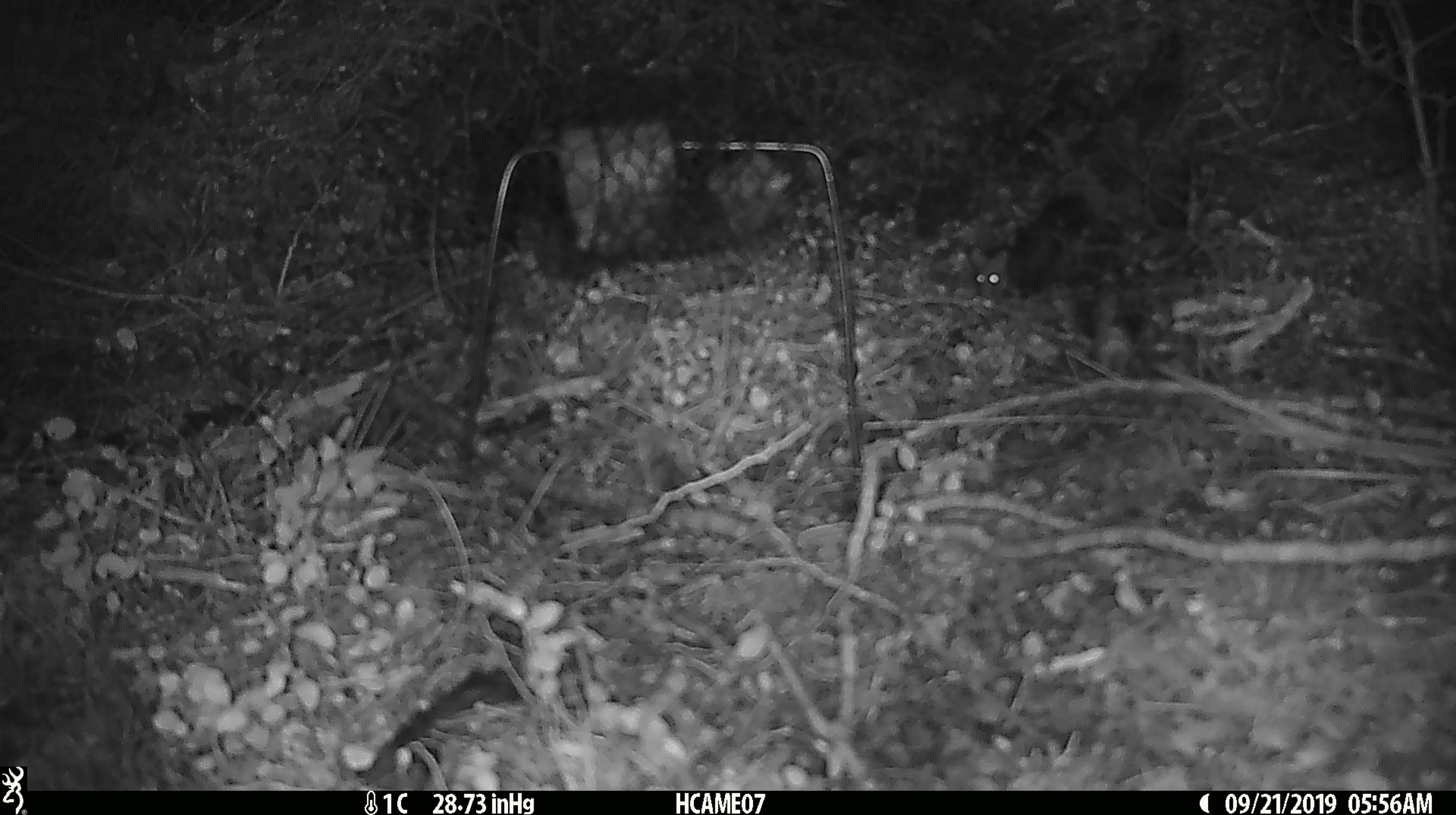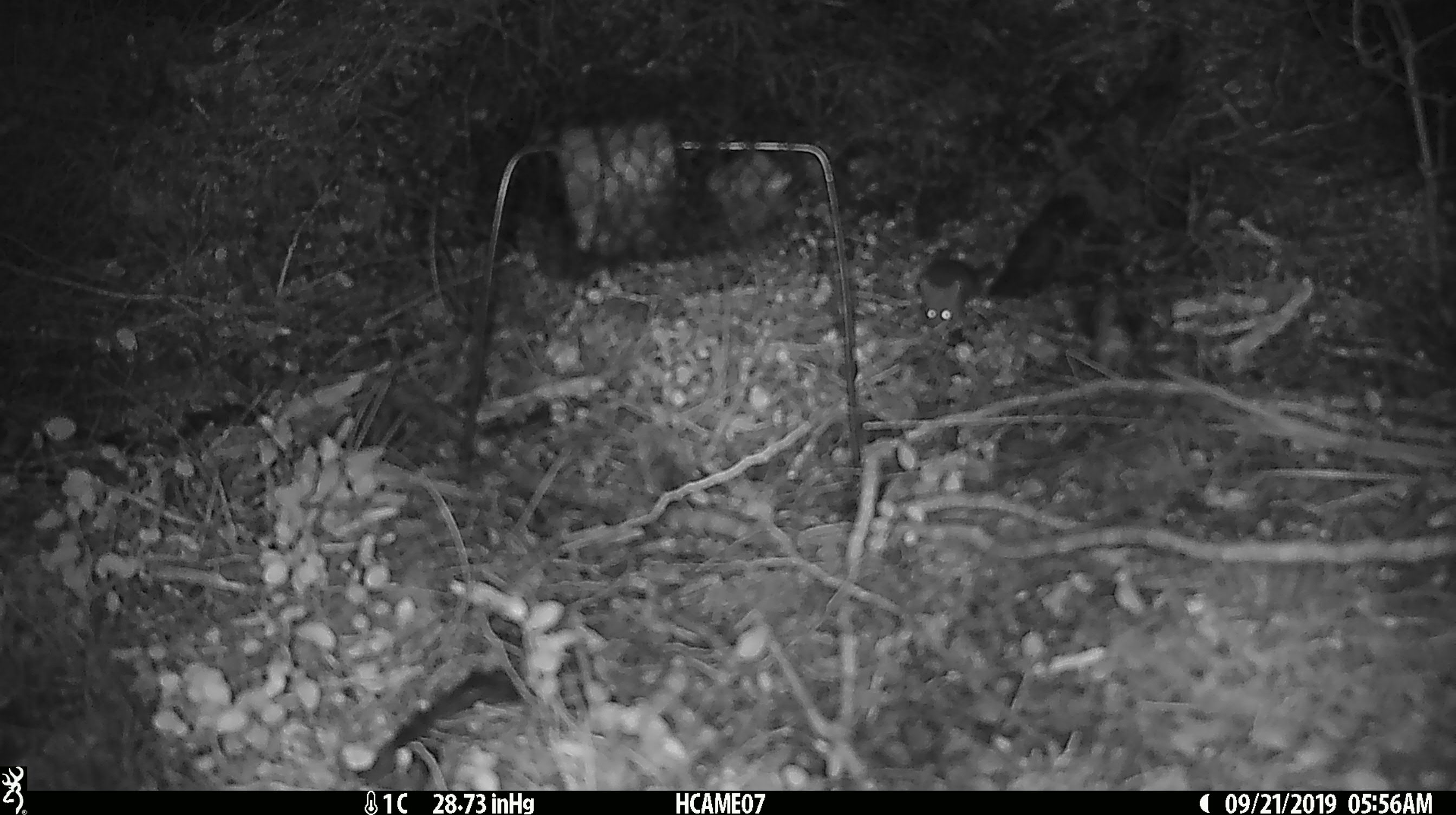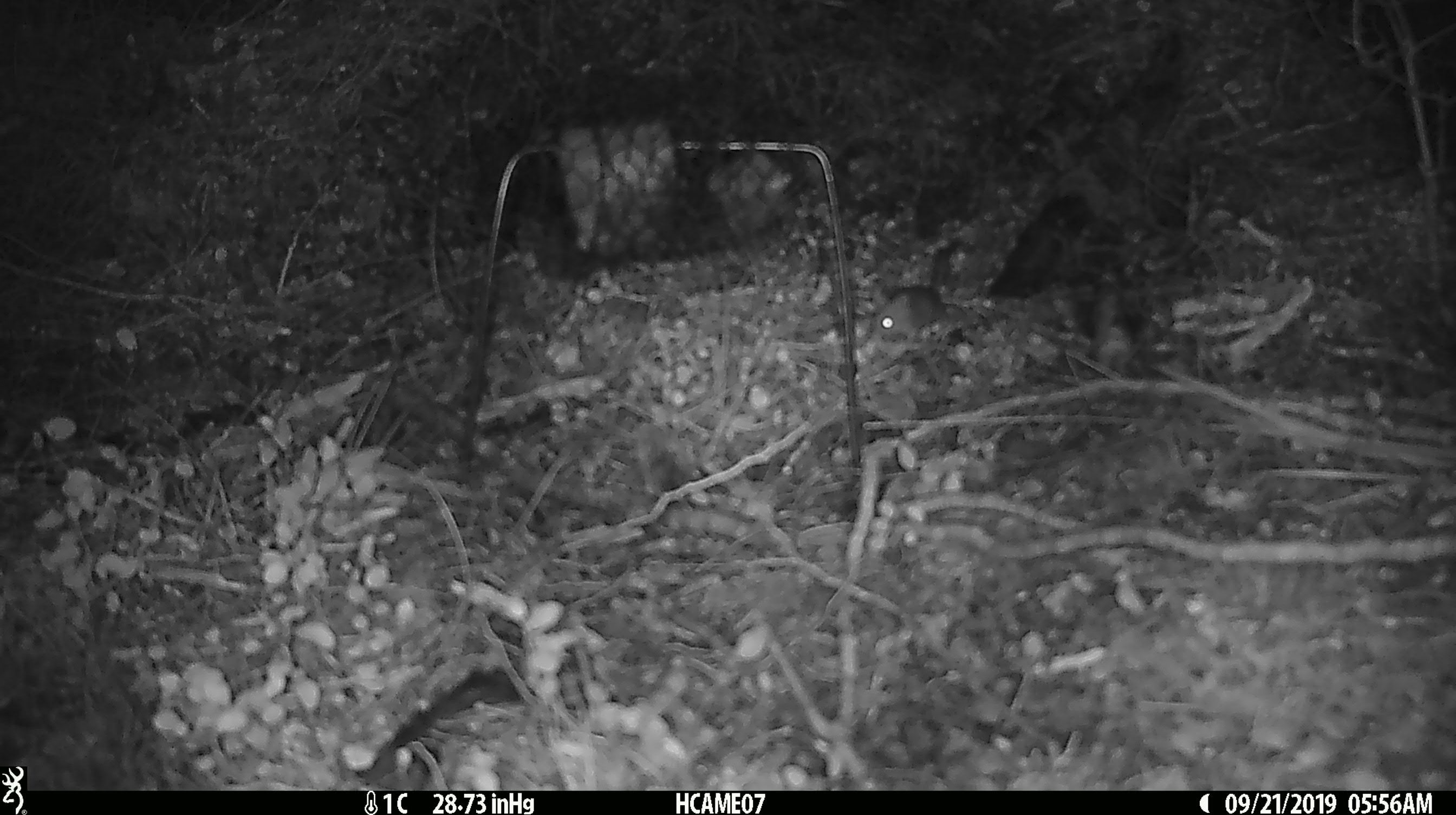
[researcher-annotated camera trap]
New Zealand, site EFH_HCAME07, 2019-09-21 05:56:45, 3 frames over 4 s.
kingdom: Animalia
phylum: Chordata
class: Mammalia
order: Rodentia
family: Muridae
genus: Mus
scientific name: Mus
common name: mouse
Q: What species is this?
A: Mouse (Mus).